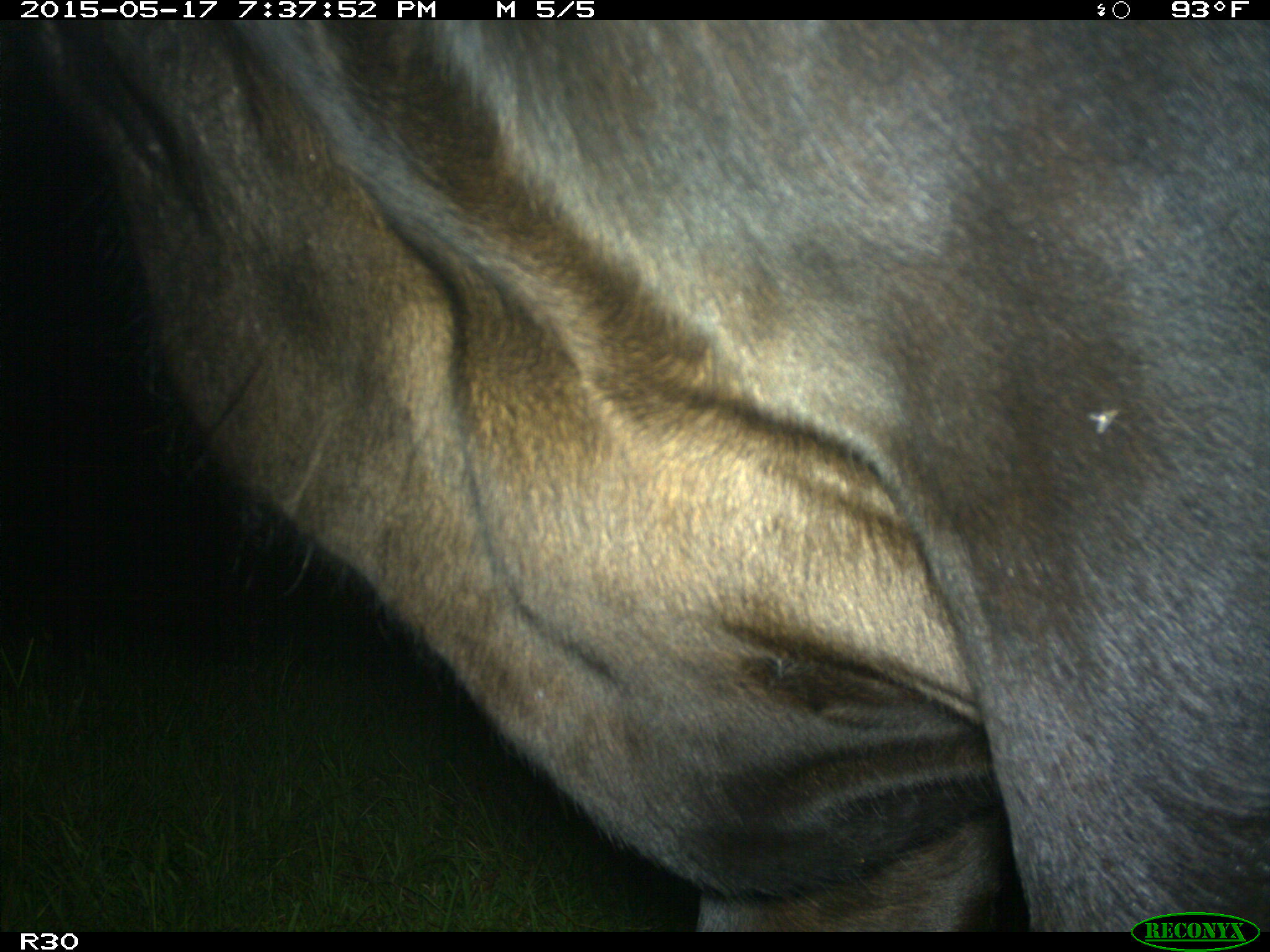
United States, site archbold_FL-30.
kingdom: Animalia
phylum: Chordata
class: Mammalia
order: Artiodactyla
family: Bovidae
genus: Bos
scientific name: Bos taurus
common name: domestic cow